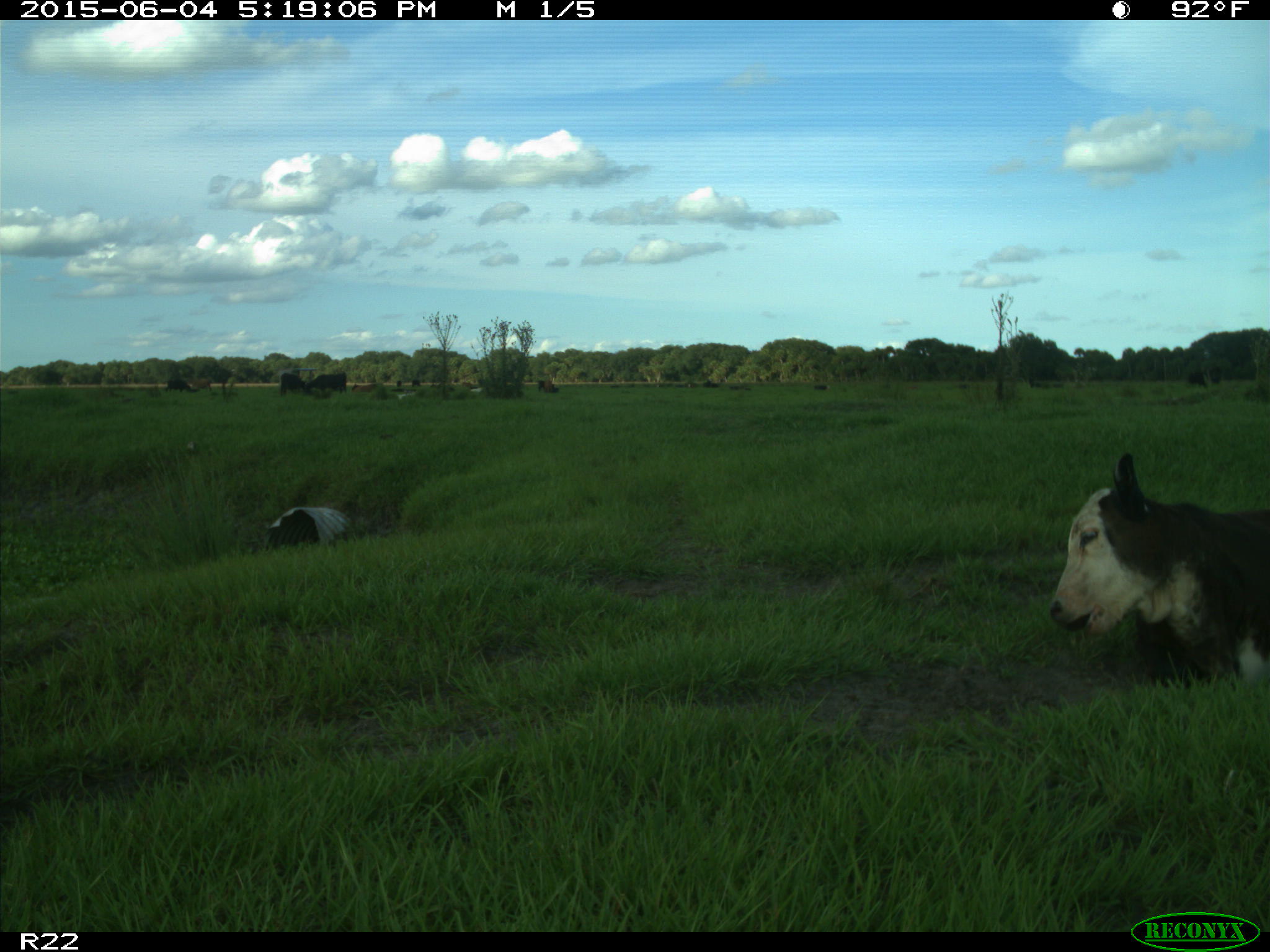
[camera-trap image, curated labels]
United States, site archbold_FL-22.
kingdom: Animalia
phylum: Chordata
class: Mammalia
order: Artiodactyla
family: Bovidae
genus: Bos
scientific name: Bos taurus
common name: domestic cow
Bos taurus (domestic cow).